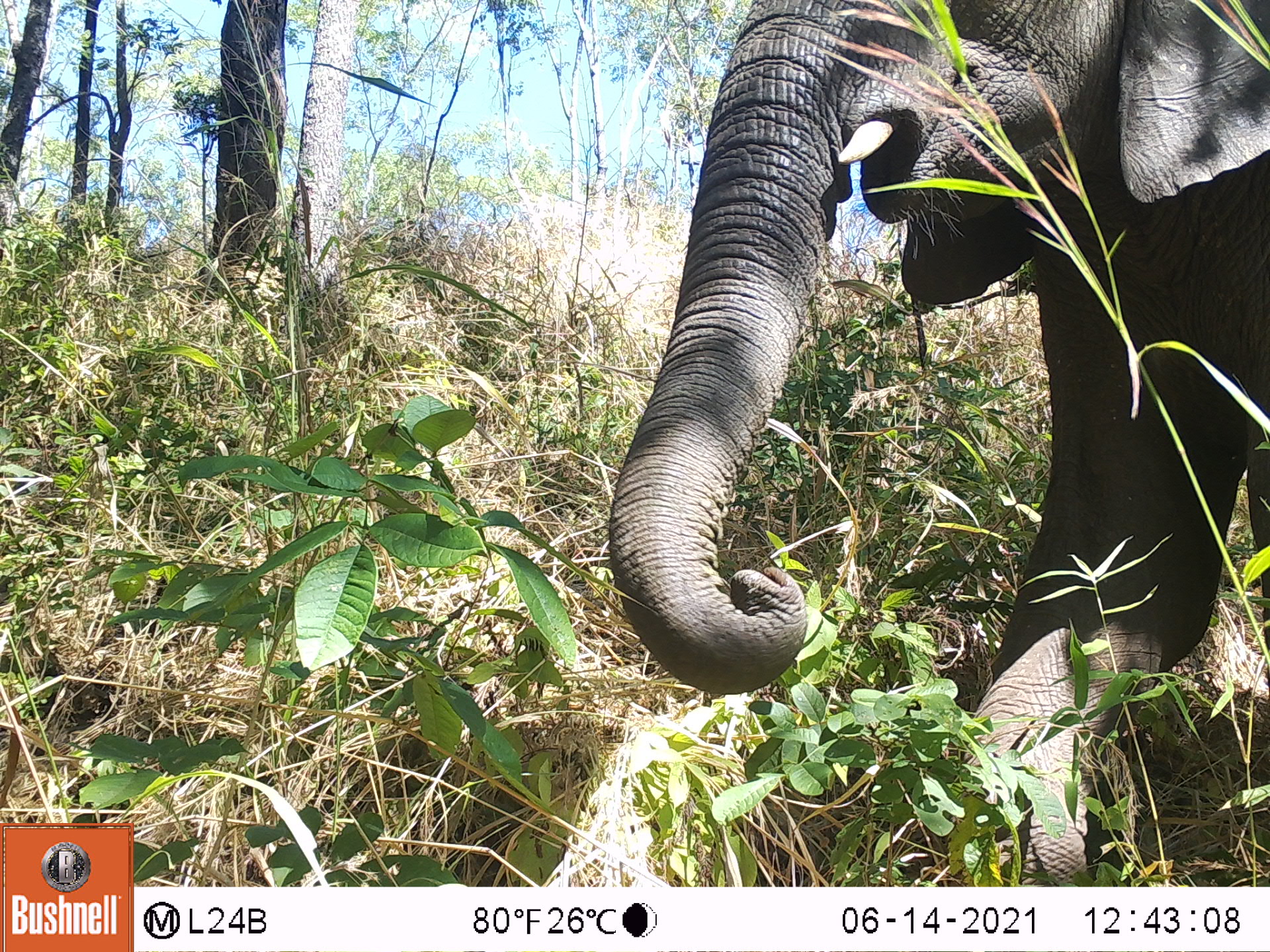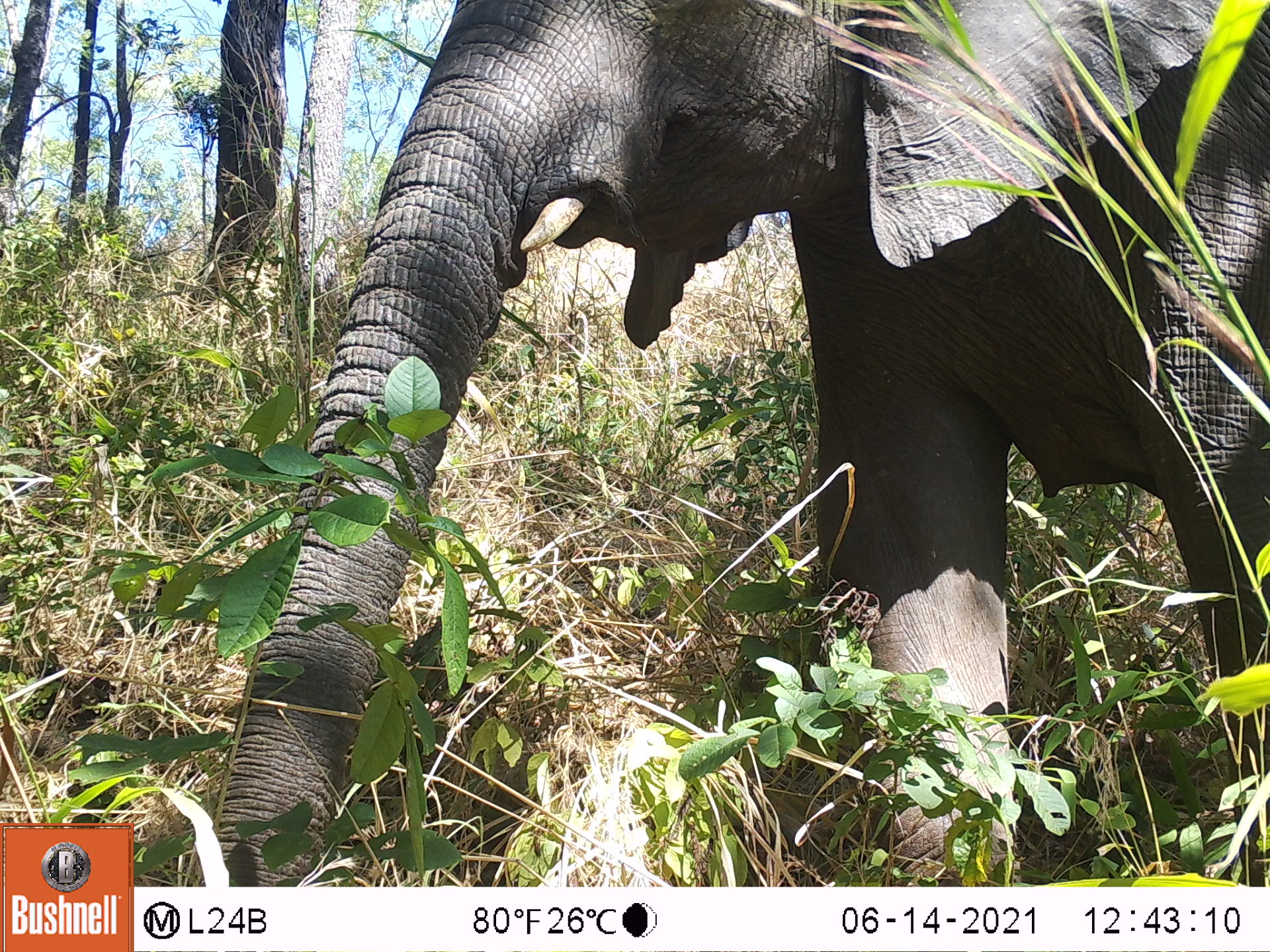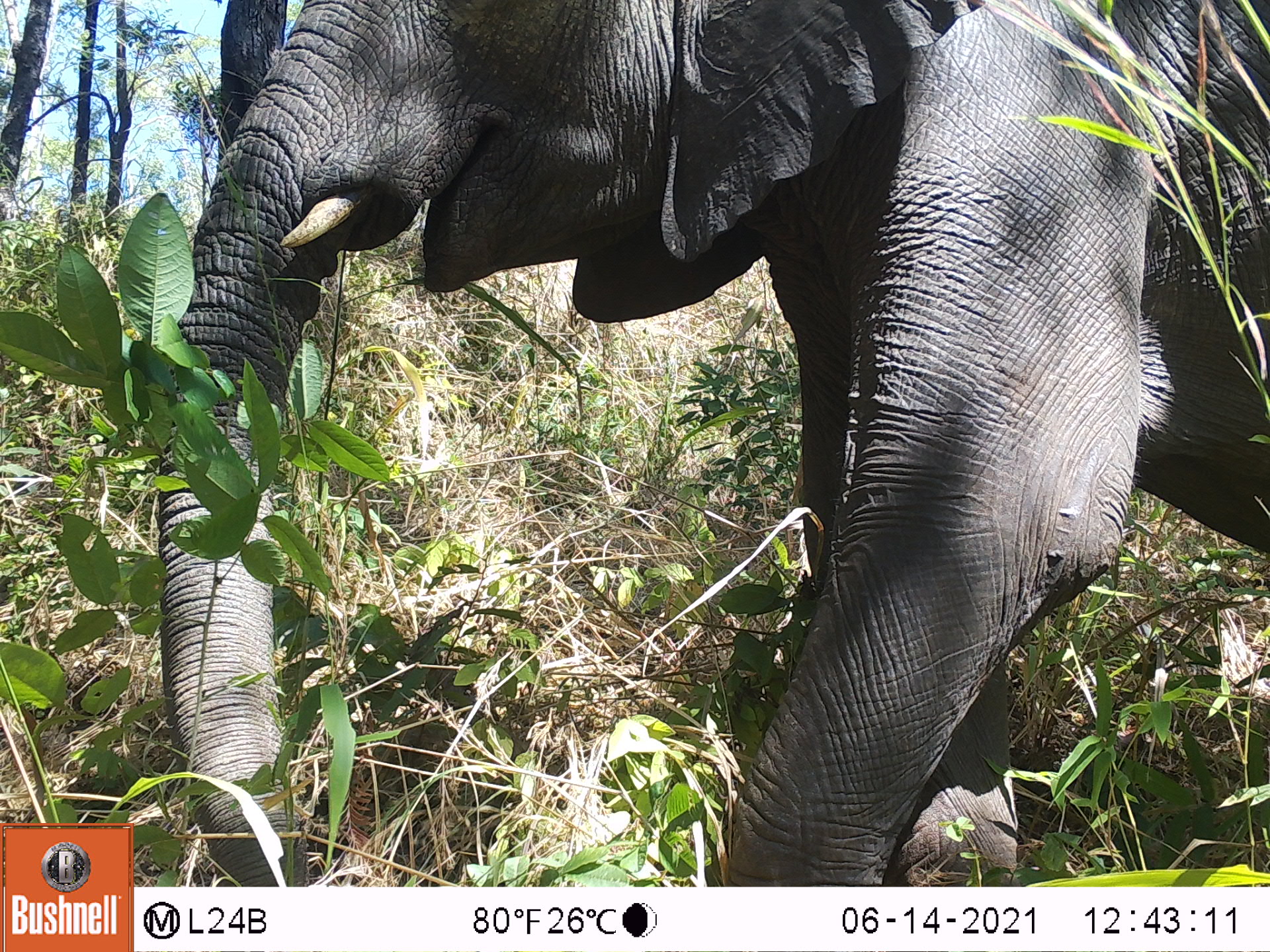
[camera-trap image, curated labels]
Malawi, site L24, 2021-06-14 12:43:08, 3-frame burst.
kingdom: Animalia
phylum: Chordata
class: Mammalia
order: Proboscidea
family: Elephantidae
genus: Loxodonta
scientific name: Loxodonta africana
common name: african savanna elephant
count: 1